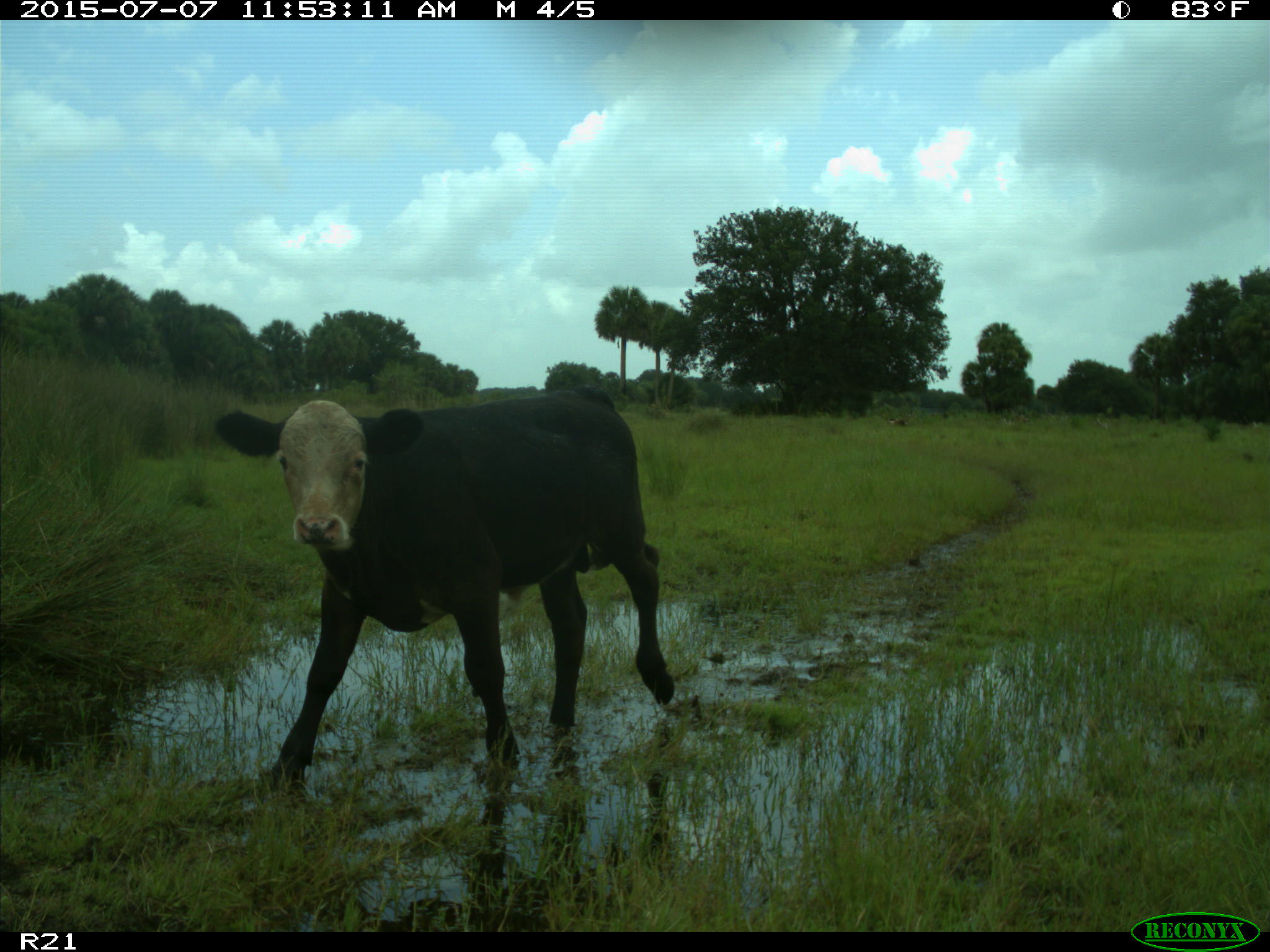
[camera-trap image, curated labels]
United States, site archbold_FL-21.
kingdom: Animalia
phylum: Chordata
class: Mammalia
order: Artiodactyla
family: Bovidae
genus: Bos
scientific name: Bos taurus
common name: domestic cow